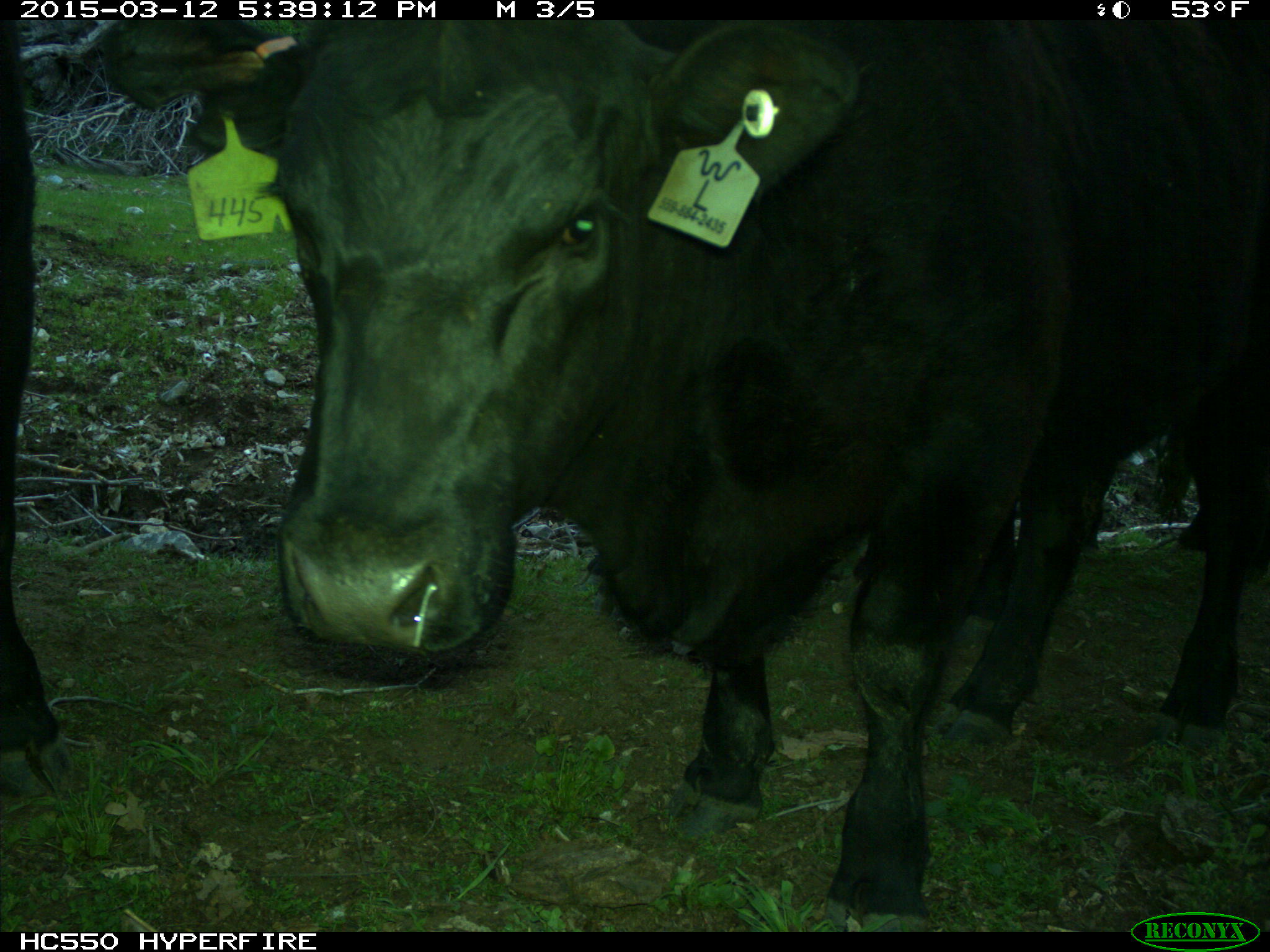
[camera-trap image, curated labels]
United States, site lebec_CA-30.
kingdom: Animalia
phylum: Chordata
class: Mammalia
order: Artiodactyla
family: Bovidae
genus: Bos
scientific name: Bos taurus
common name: domestic cow